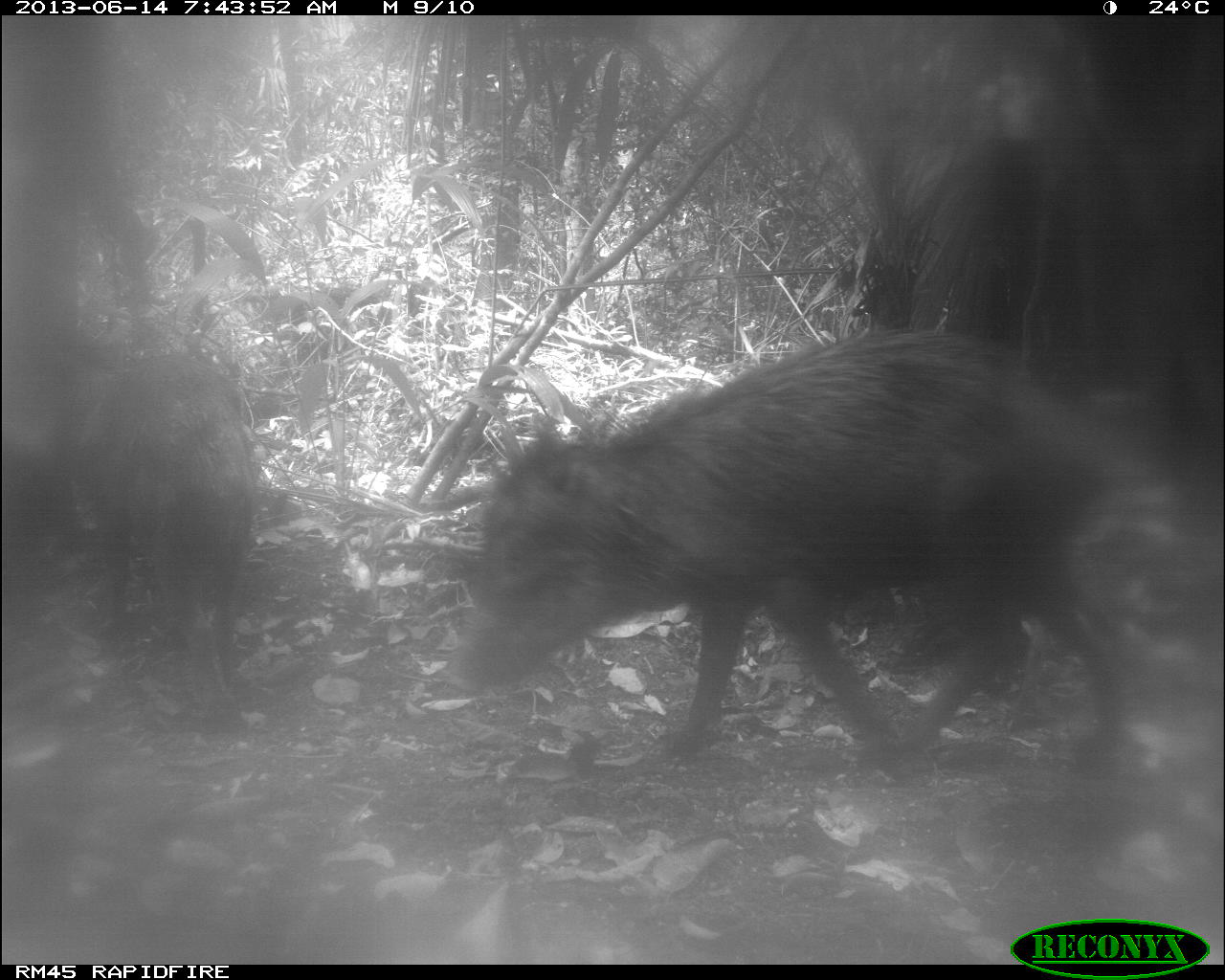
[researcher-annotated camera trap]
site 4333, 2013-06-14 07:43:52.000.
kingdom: Animalia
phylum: Chordata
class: Mammalia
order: Artiodactyla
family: Tayassuidae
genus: Tayassu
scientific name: Tayassu pecari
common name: white-lipped peccary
Tayassu pecari (white-lipped peccary), count 6.